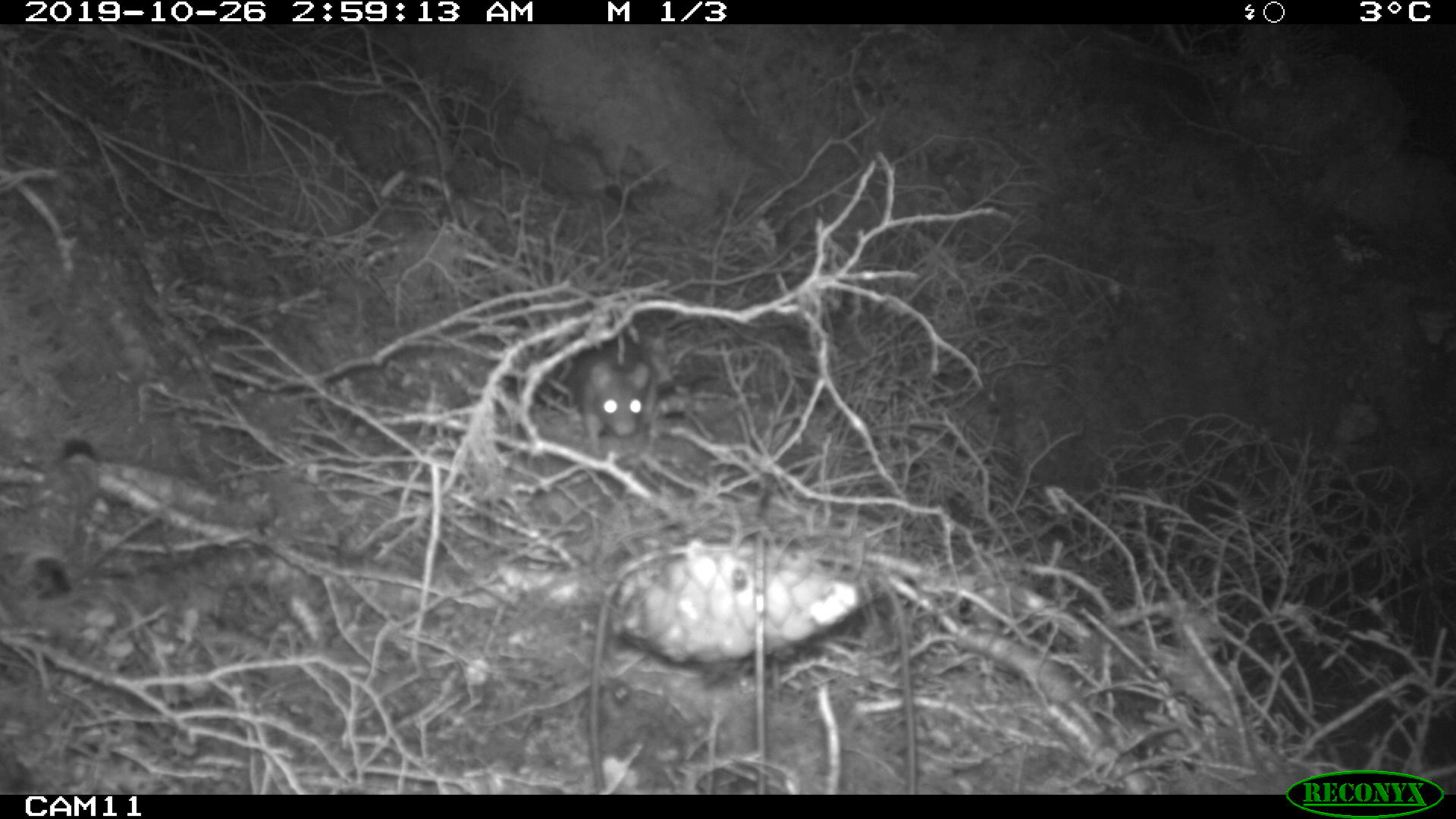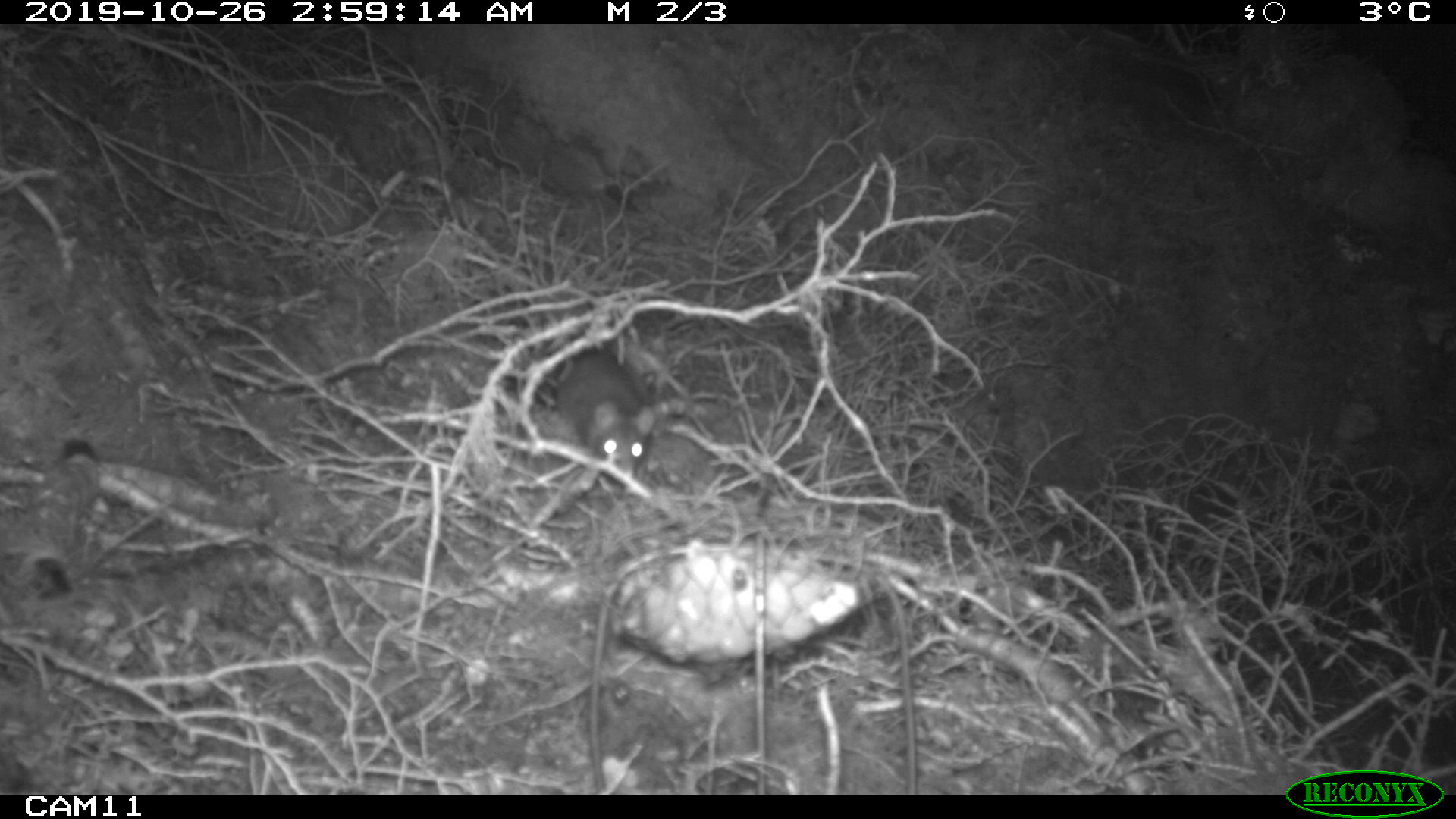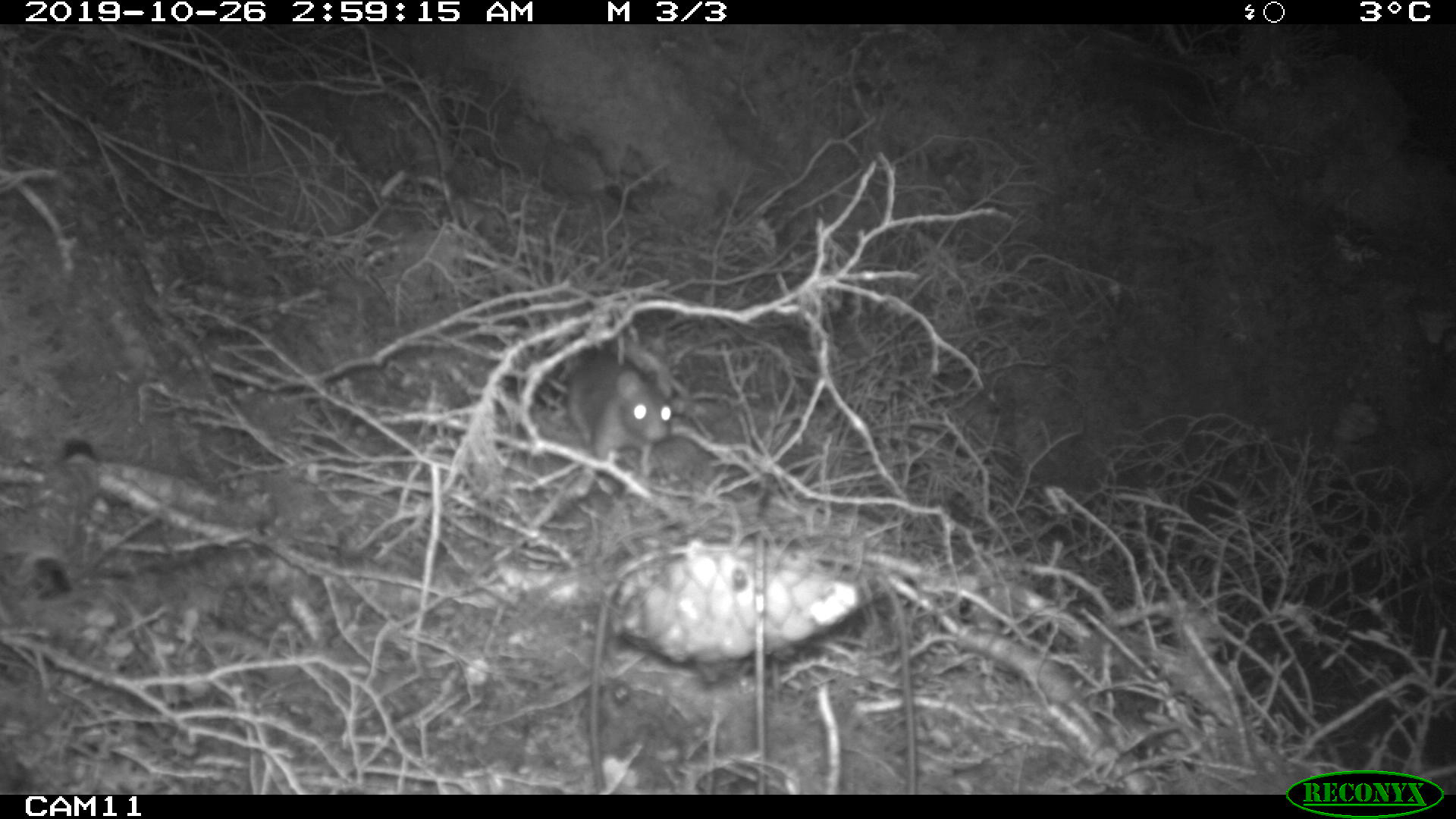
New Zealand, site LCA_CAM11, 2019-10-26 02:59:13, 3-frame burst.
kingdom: Animalia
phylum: Chordata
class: Mammalia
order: Rodentia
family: Muridae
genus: Rattus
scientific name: Rattus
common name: rat